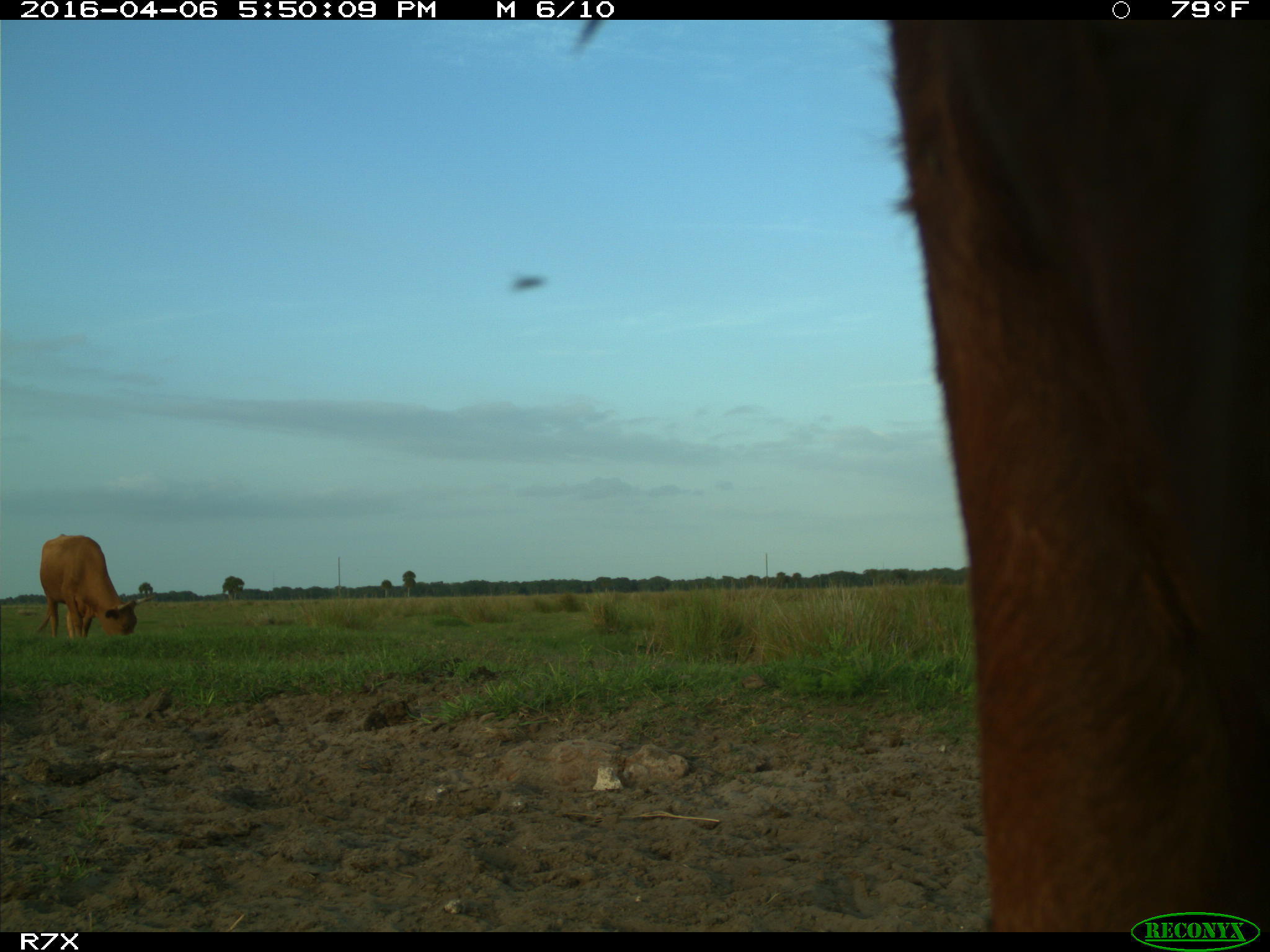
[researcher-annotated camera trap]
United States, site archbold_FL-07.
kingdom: Animalia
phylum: Chordata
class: Mammalia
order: Artiodactyla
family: Bovidae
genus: Bos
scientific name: Bos taurus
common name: domestic cow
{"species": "Bos taurus (domestic cow)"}